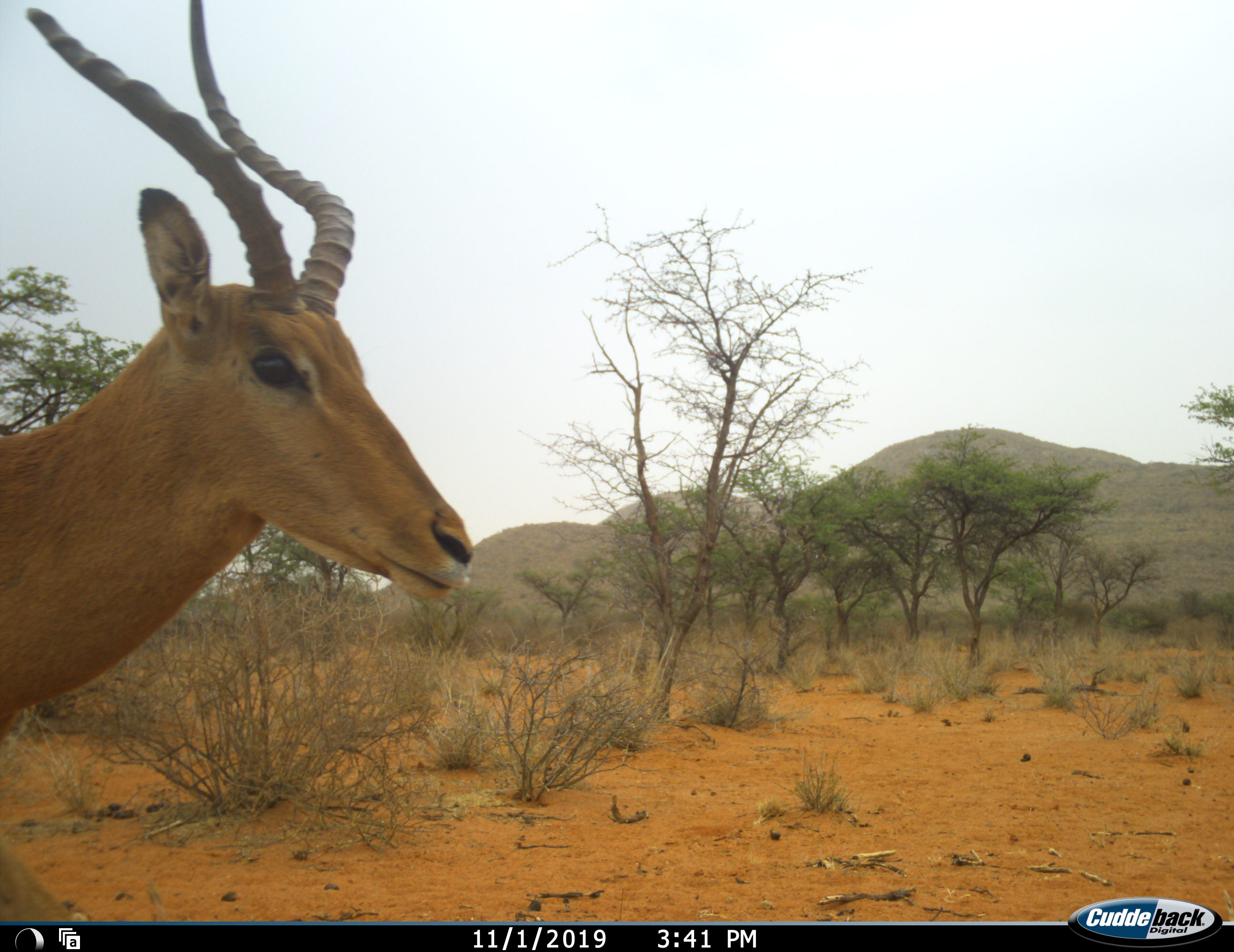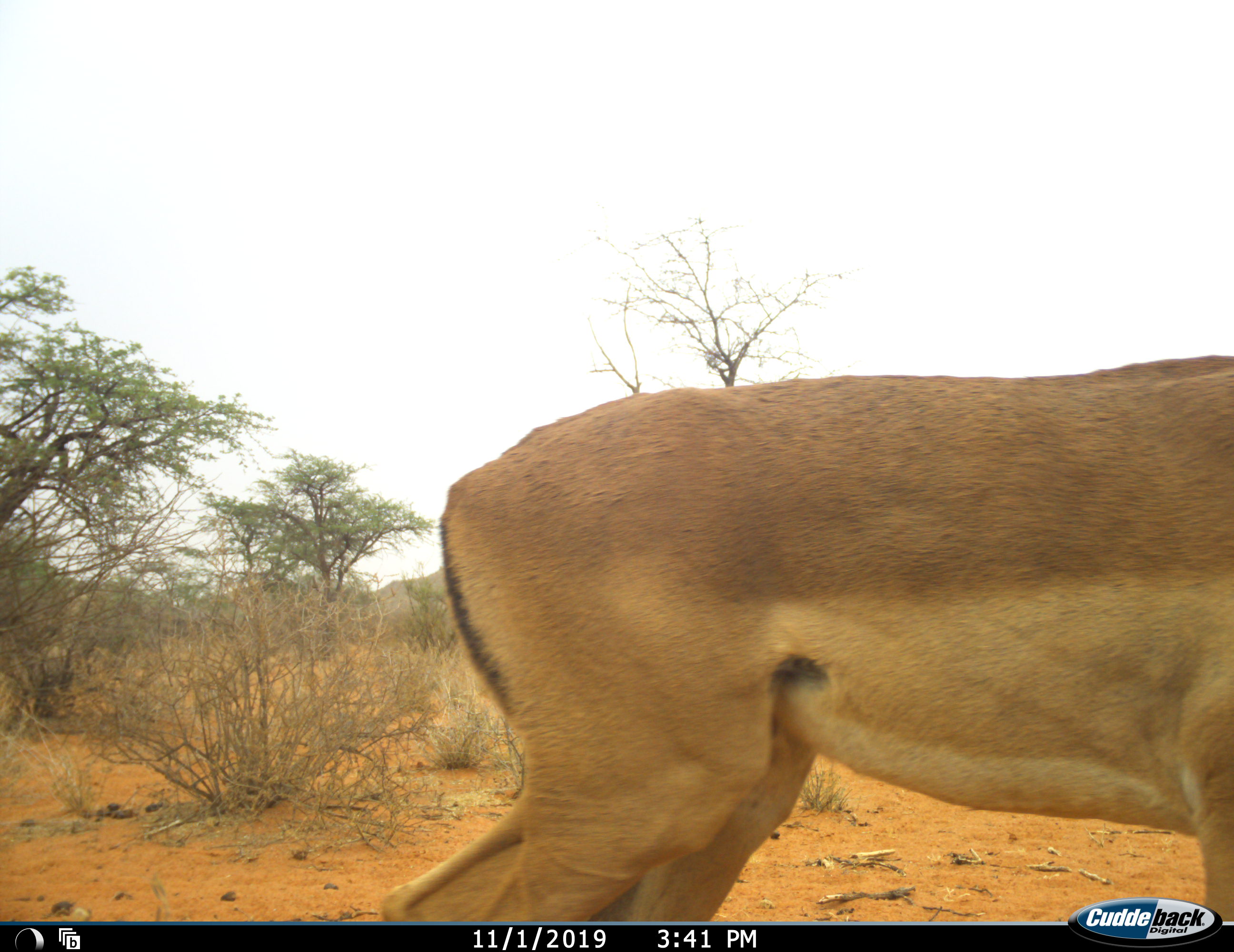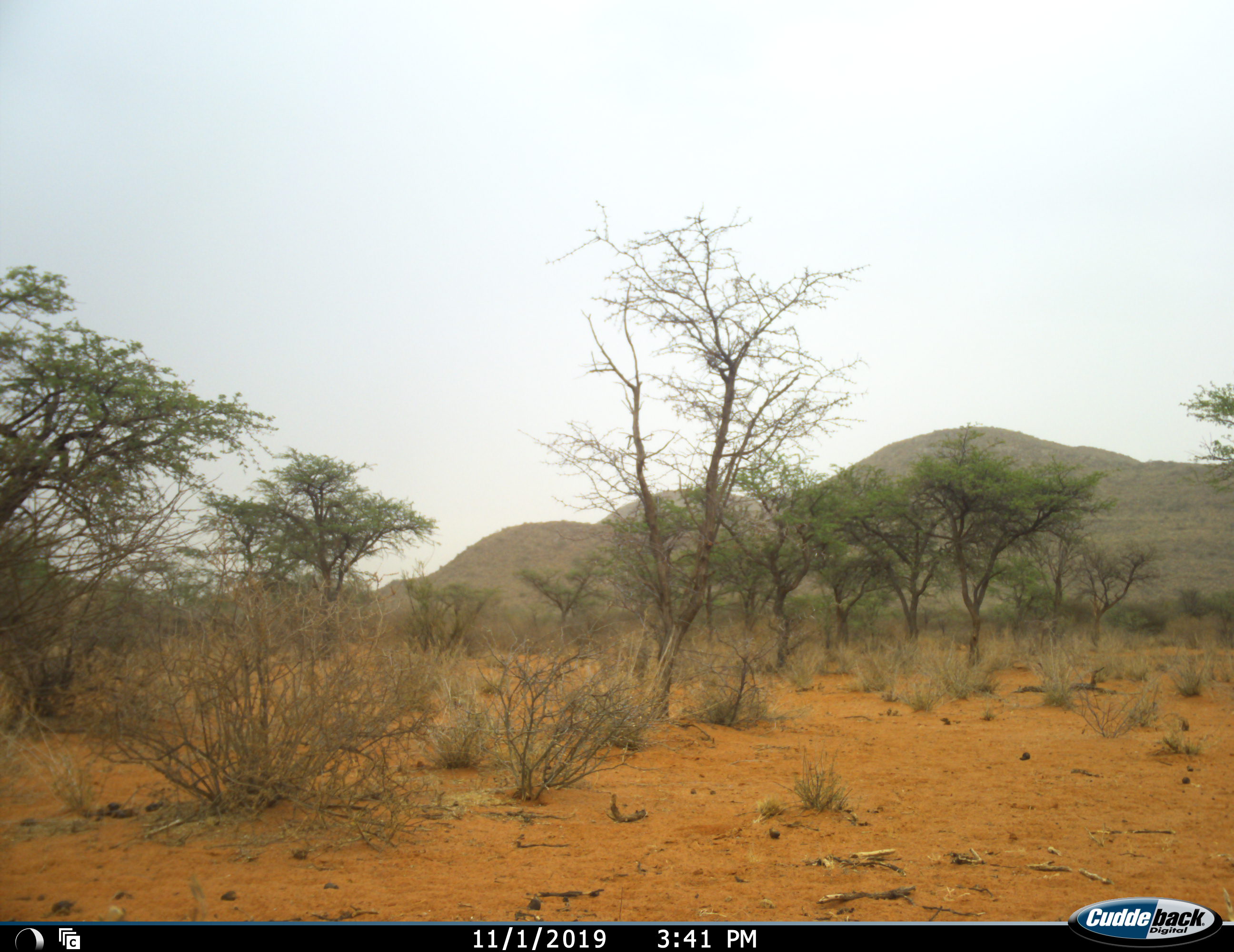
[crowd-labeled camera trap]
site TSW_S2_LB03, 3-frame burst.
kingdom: Animalia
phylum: Chordata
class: Mammalia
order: Artiodactyla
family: Bovidae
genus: Aepyceros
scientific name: Aepyceros melampus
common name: impala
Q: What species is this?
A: Impala (Aepyceros melampus).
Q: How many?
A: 1.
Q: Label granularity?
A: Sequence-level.